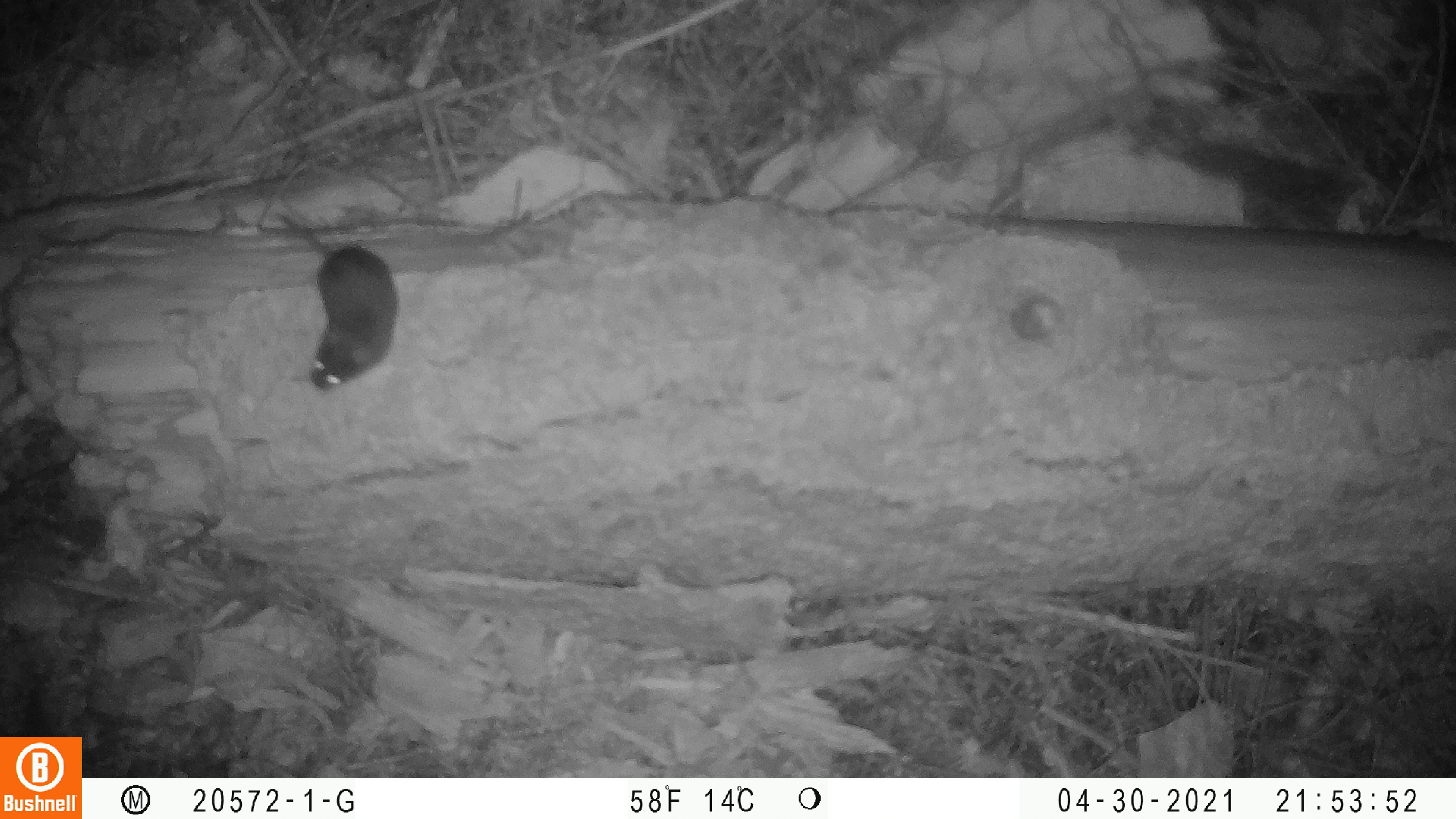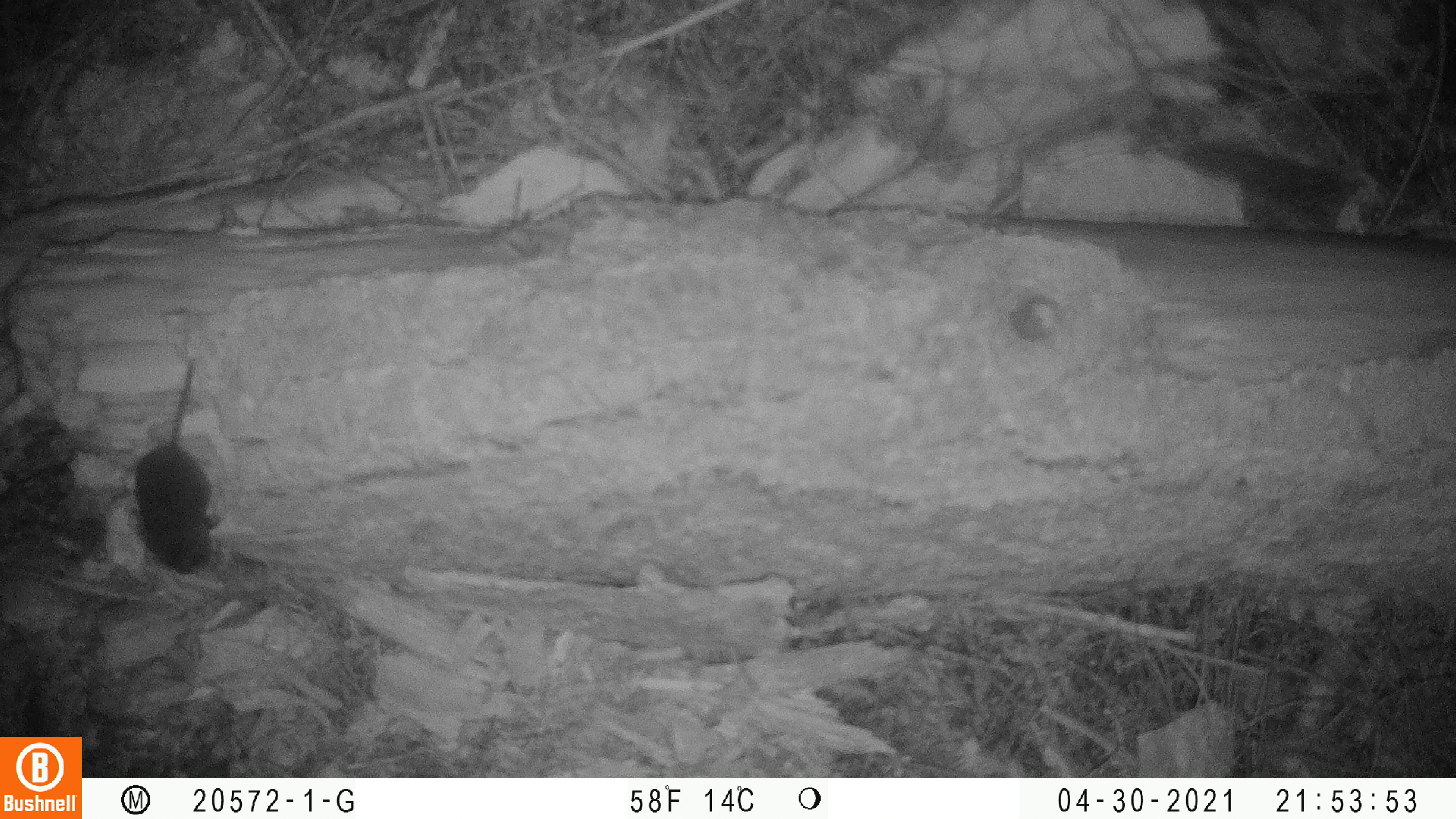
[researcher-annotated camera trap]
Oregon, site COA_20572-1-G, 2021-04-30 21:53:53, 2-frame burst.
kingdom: Animalia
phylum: Chordata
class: Mammalia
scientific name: Mammalia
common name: small mammal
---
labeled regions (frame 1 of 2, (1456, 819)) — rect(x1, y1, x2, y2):
small mammal: rect(270, 208, 405, 394)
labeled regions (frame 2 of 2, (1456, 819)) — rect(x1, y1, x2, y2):
small mammal: rect(120, 356, 231, 582)